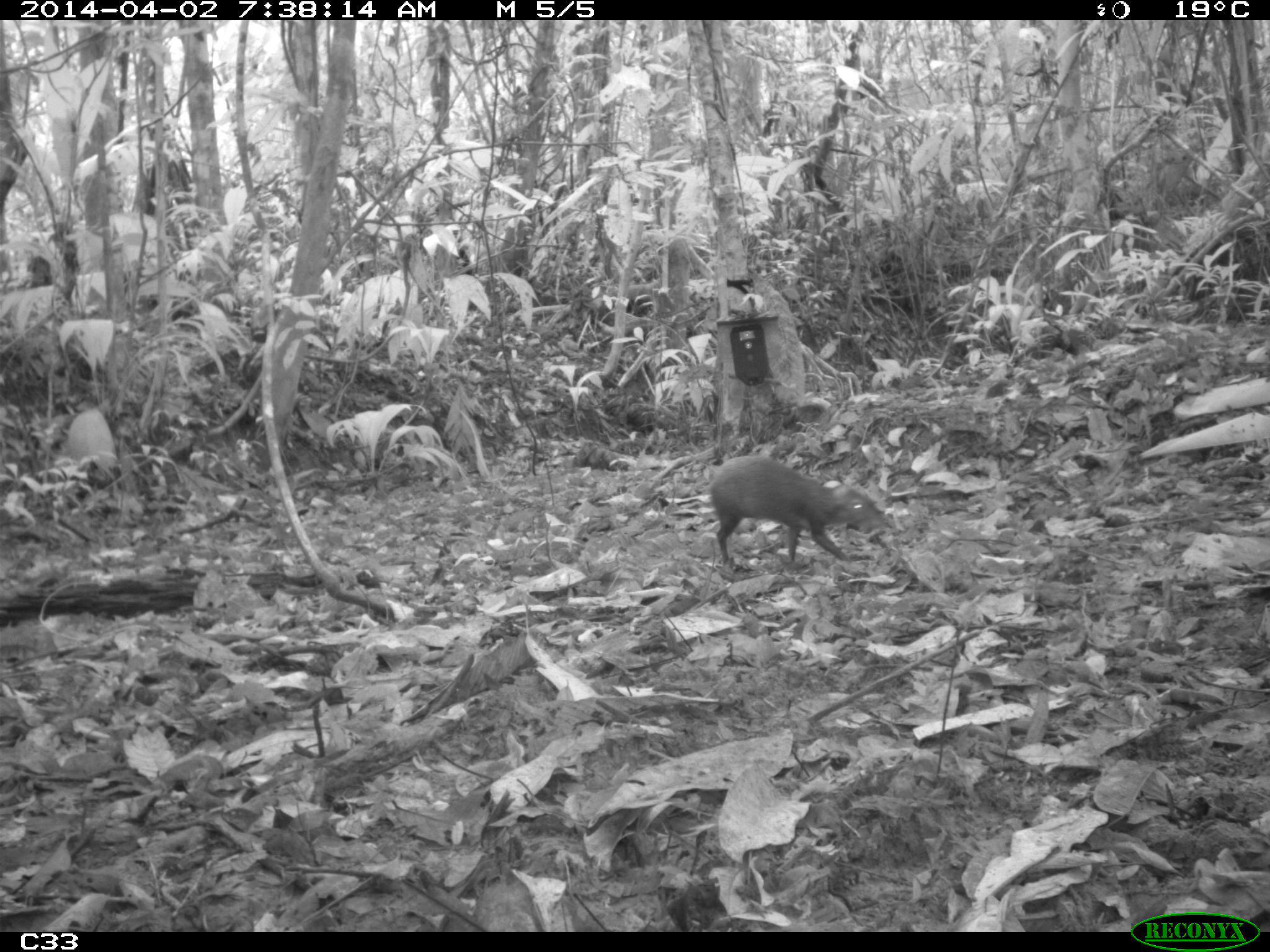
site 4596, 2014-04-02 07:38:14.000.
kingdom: Animalia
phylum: Chordata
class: Mammalia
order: Rodentia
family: Dasyproctidae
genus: Dasyprocta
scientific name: Dasyprocta leporina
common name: red-rumped agouti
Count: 1.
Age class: adult.